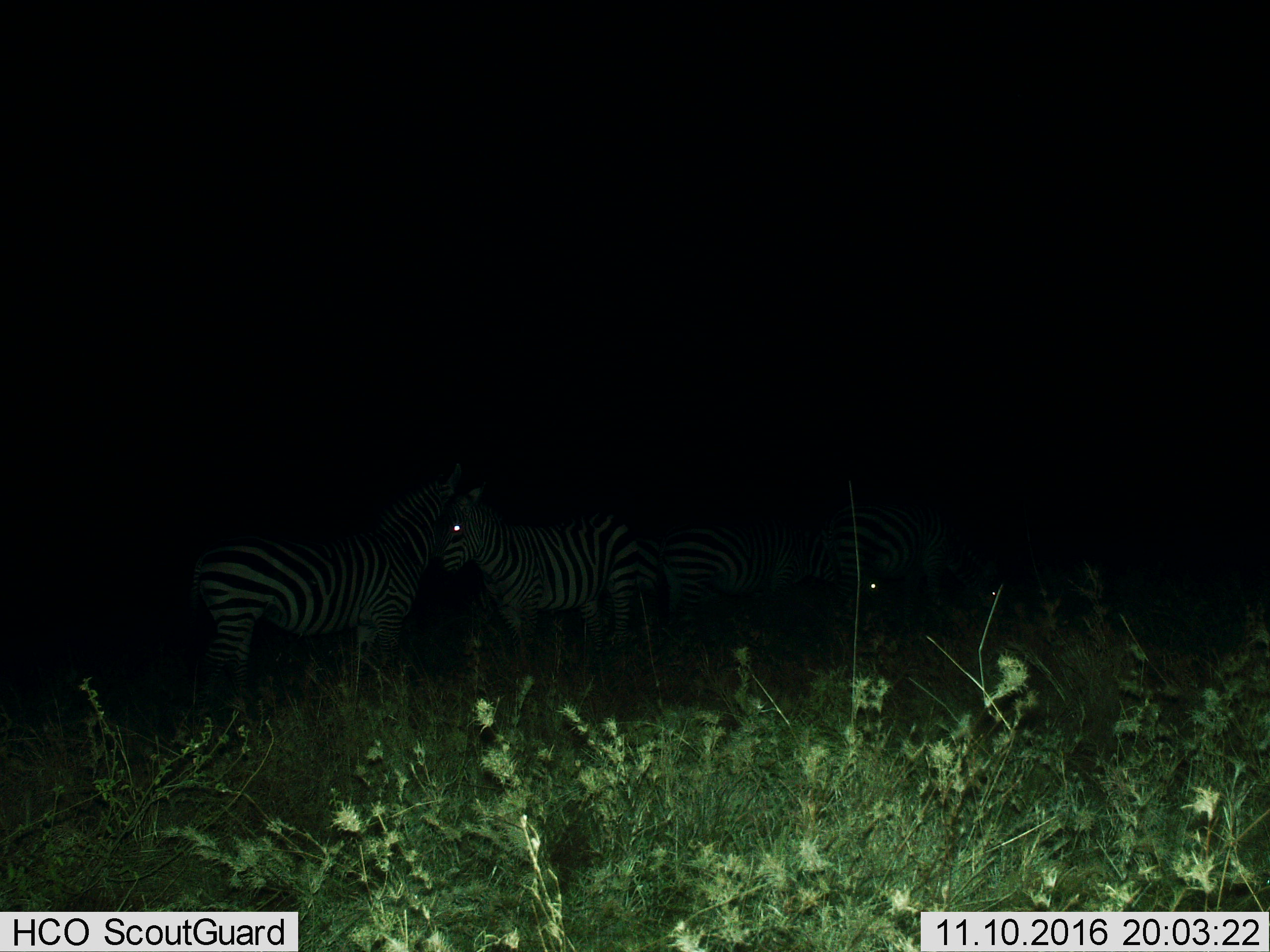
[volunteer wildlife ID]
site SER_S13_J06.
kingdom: Animalia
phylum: Chordata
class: Mammalia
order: Perissodactyla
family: Equidae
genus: Equus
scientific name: Equus quagga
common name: plains zebra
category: zebraplains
Zebraplains (plains zebra) (Equus quagga), count 4. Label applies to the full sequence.